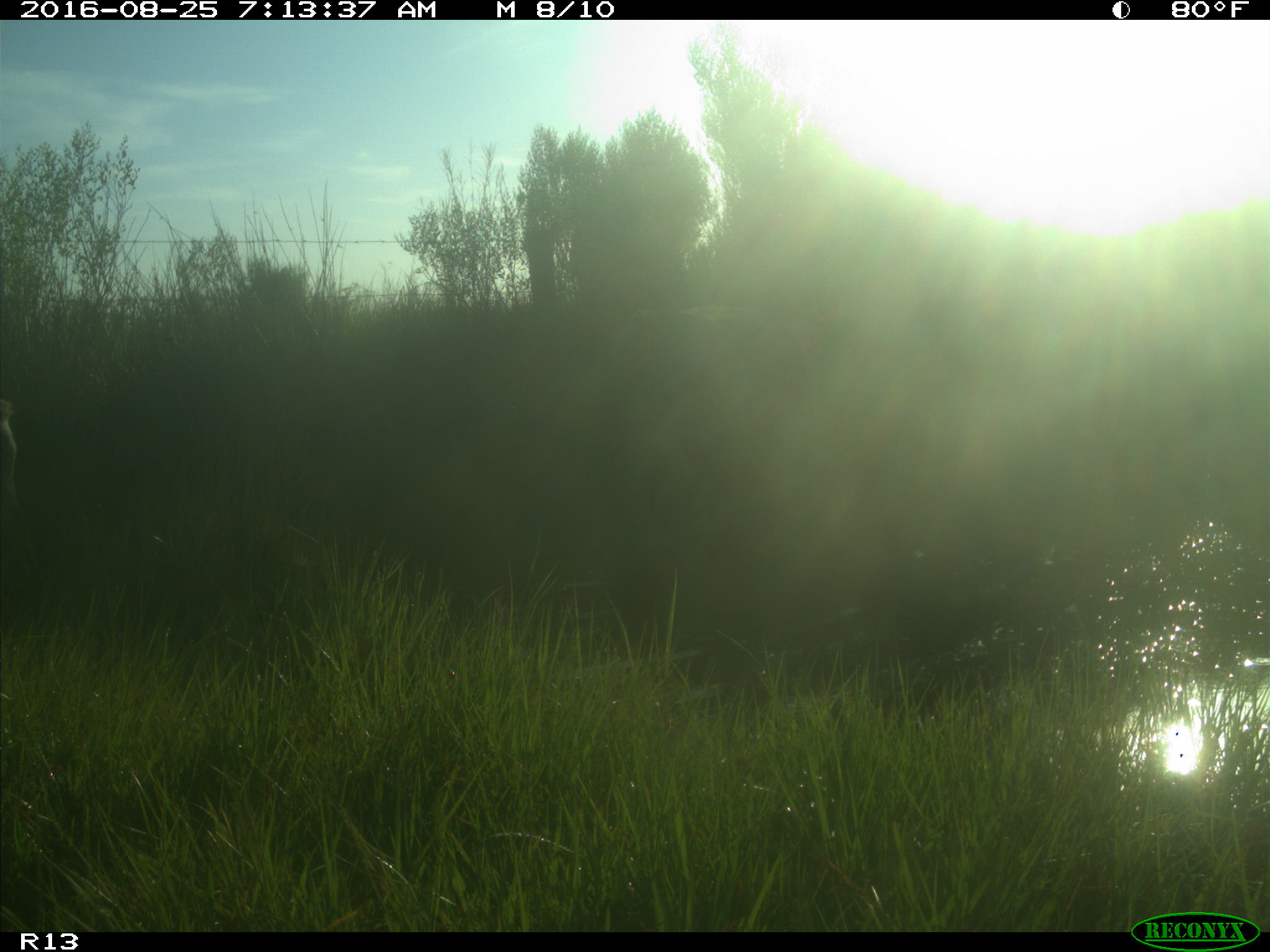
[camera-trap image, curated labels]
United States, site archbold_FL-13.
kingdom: Animalia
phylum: Chordata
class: Mammalia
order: Artiodactyla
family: Bovidae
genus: Bos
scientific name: Bos taurus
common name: domestic cow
Bos taurus (domestic cow).